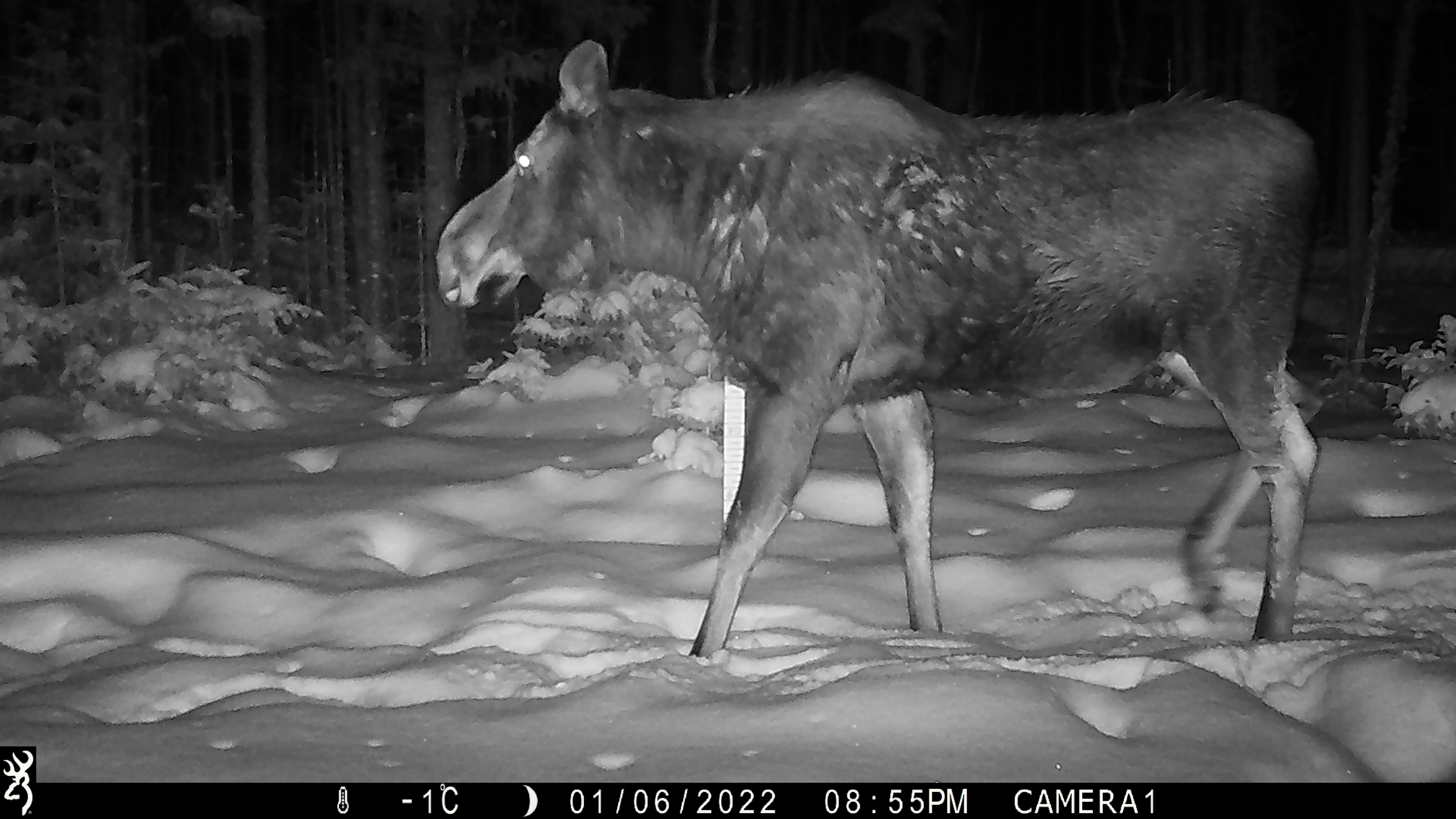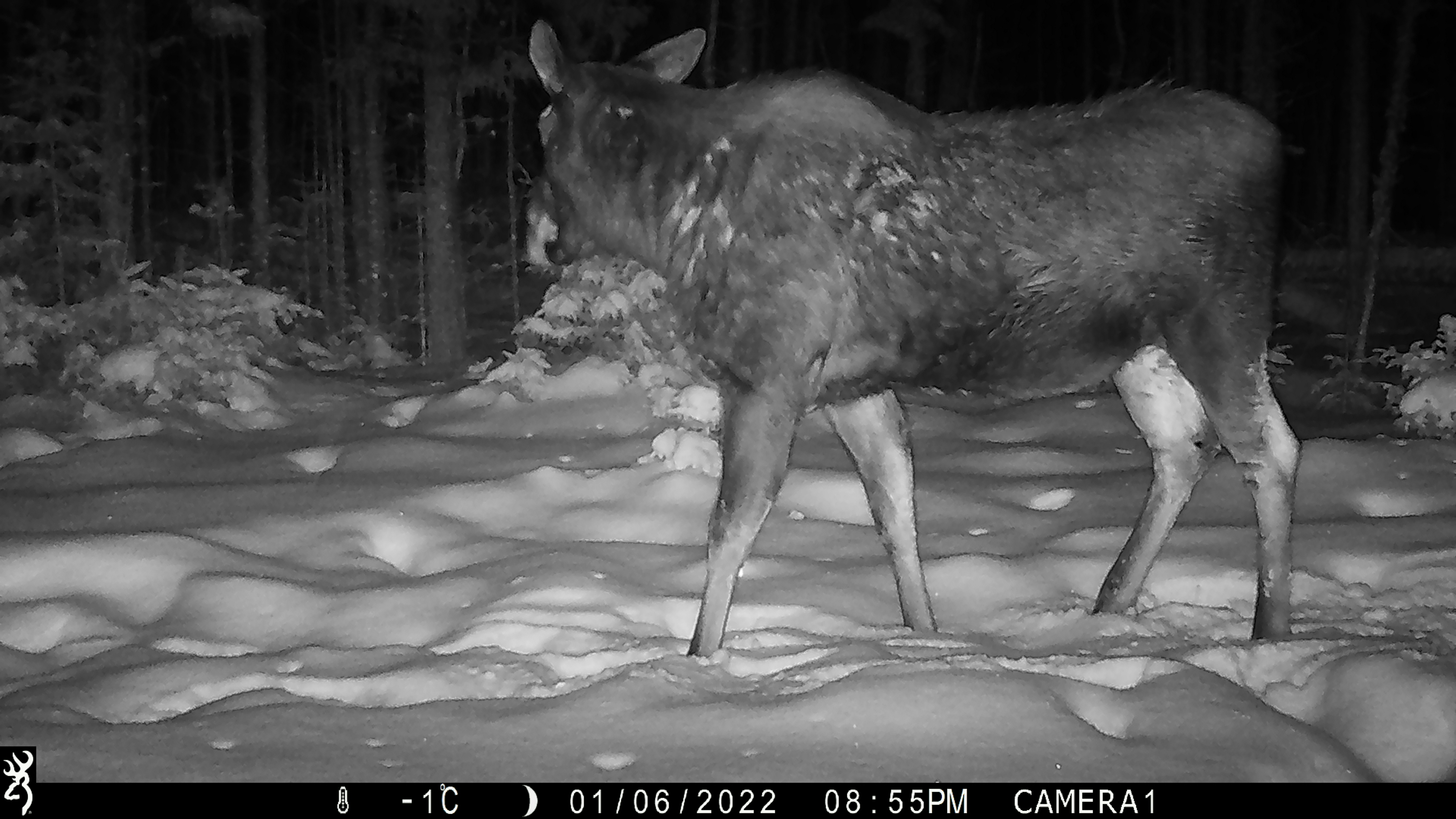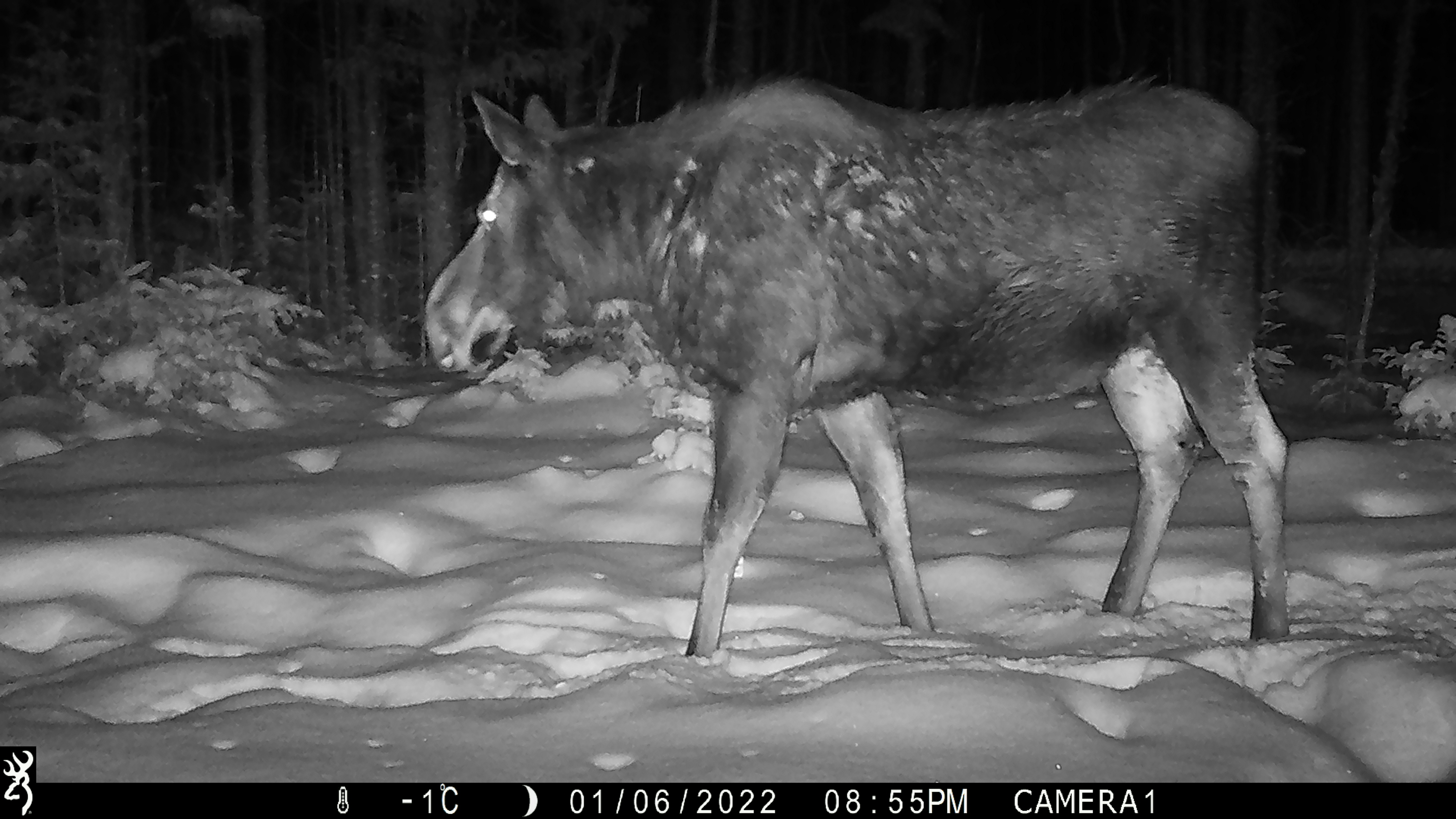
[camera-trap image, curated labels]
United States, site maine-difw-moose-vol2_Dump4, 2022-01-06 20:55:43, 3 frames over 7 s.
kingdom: Animalia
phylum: Chordata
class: Mammalia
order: Artiodactyla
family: Cervidae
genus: Alces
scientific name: Alces alces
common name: moose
Moose (Alces alces).